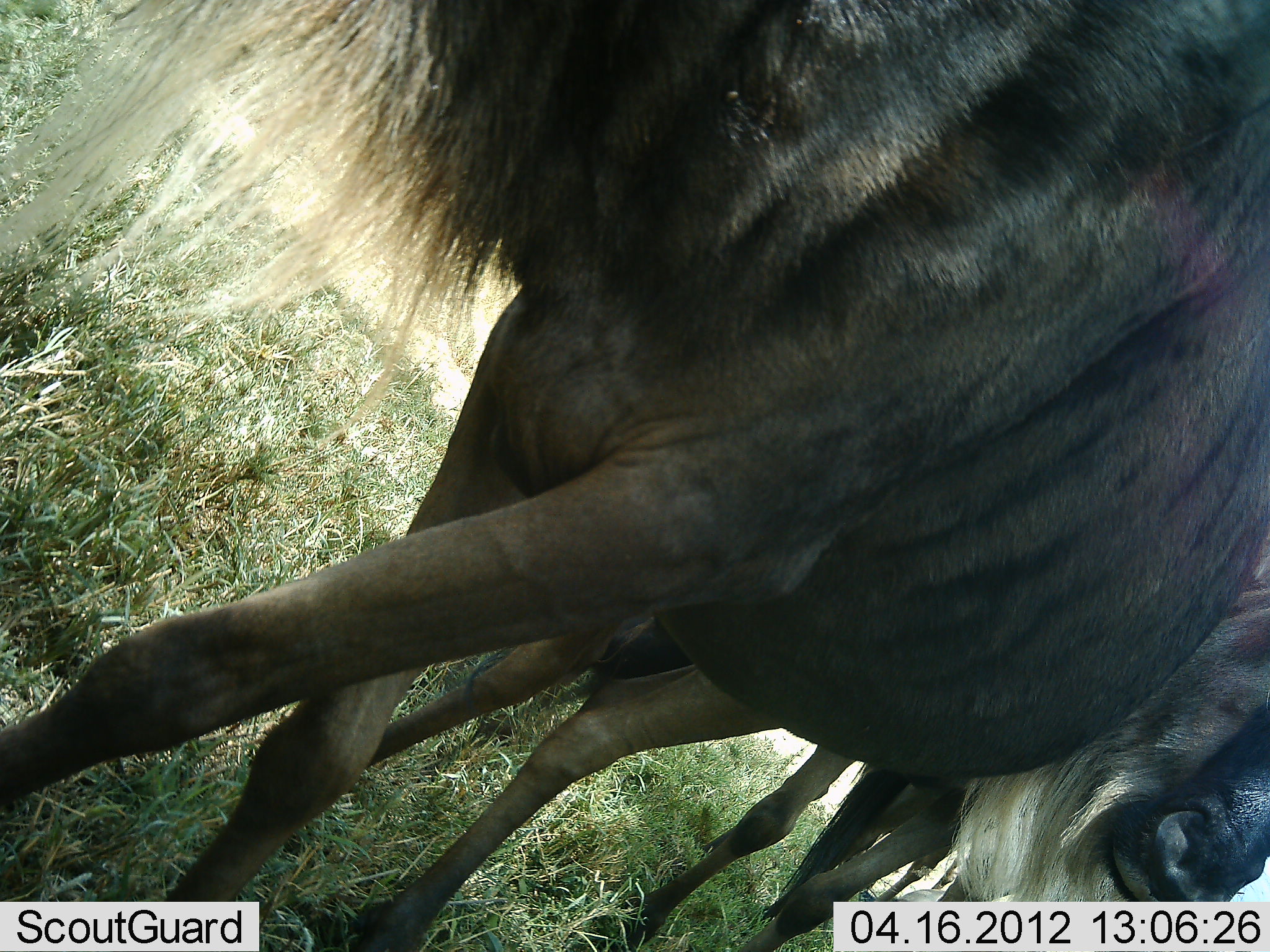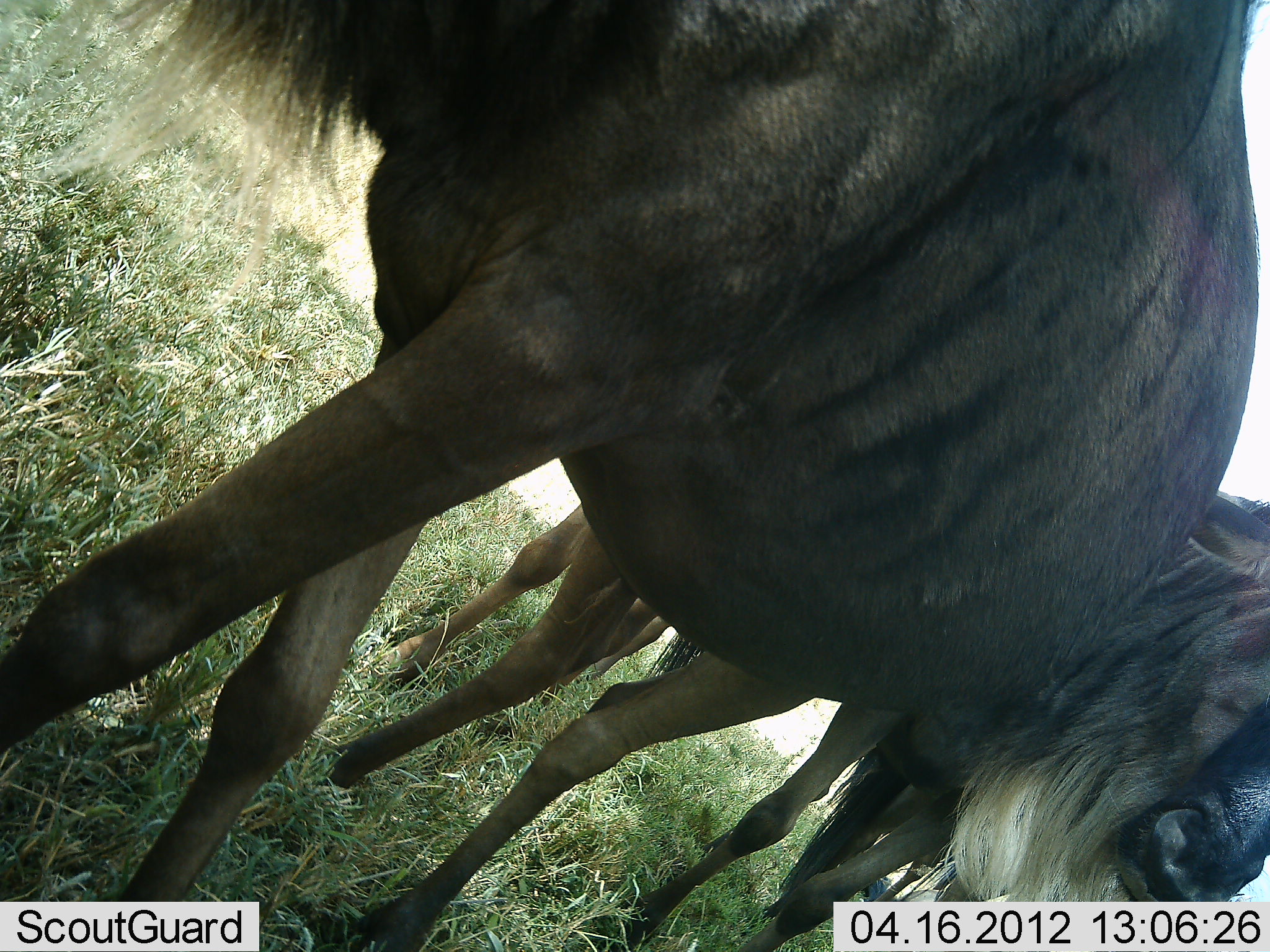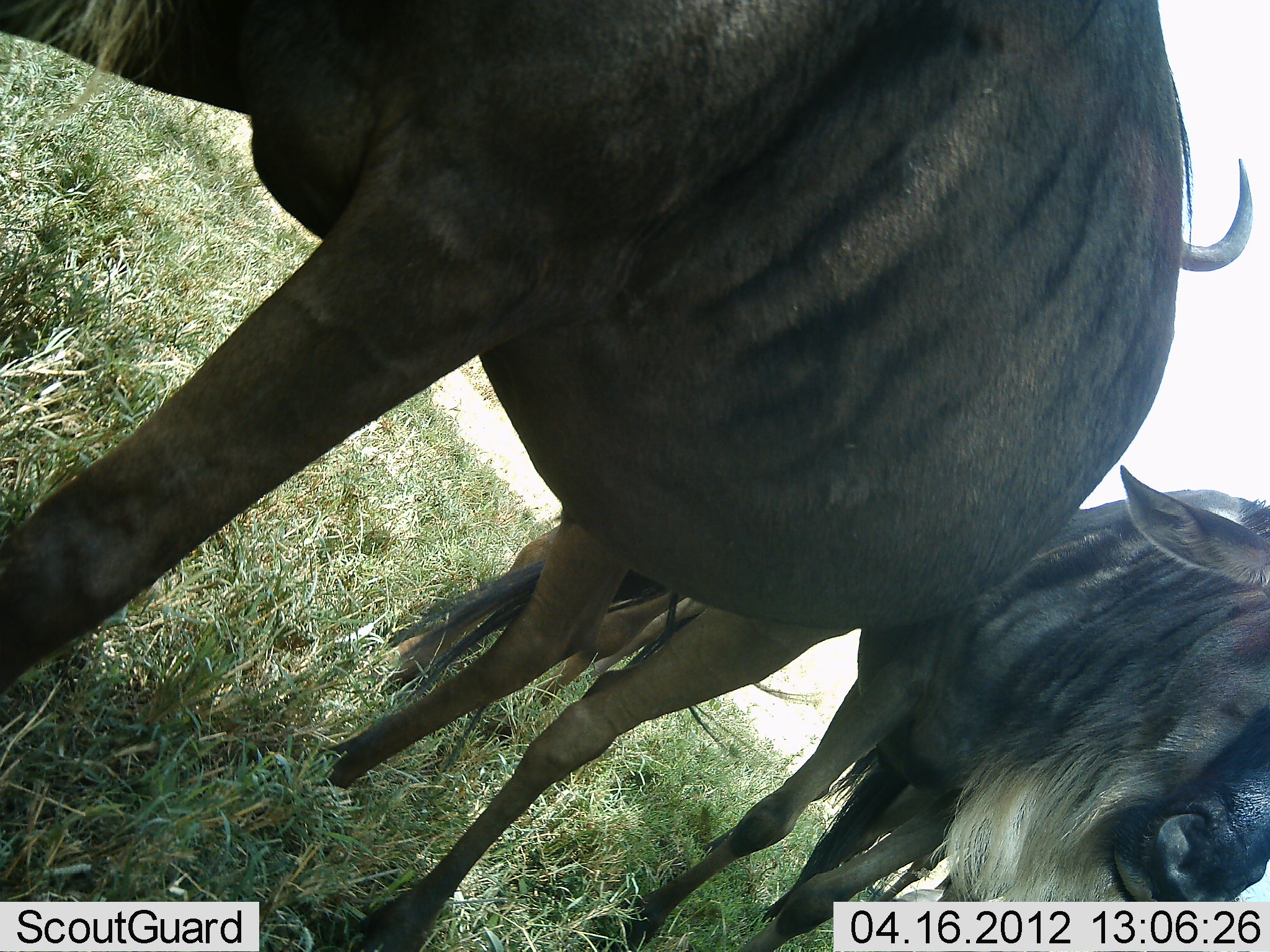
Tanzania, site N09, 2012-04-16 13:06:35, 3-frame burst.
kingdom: Animalia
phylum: Chordata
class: Mammalia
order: Artiodactyla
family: Bovidae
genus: Connochaetes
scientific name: Connochaetes taurinus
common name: blue wildebeest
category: wildebeest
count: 3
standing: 75%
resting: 5%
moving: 35%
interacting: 0%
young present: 10%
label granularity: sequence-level